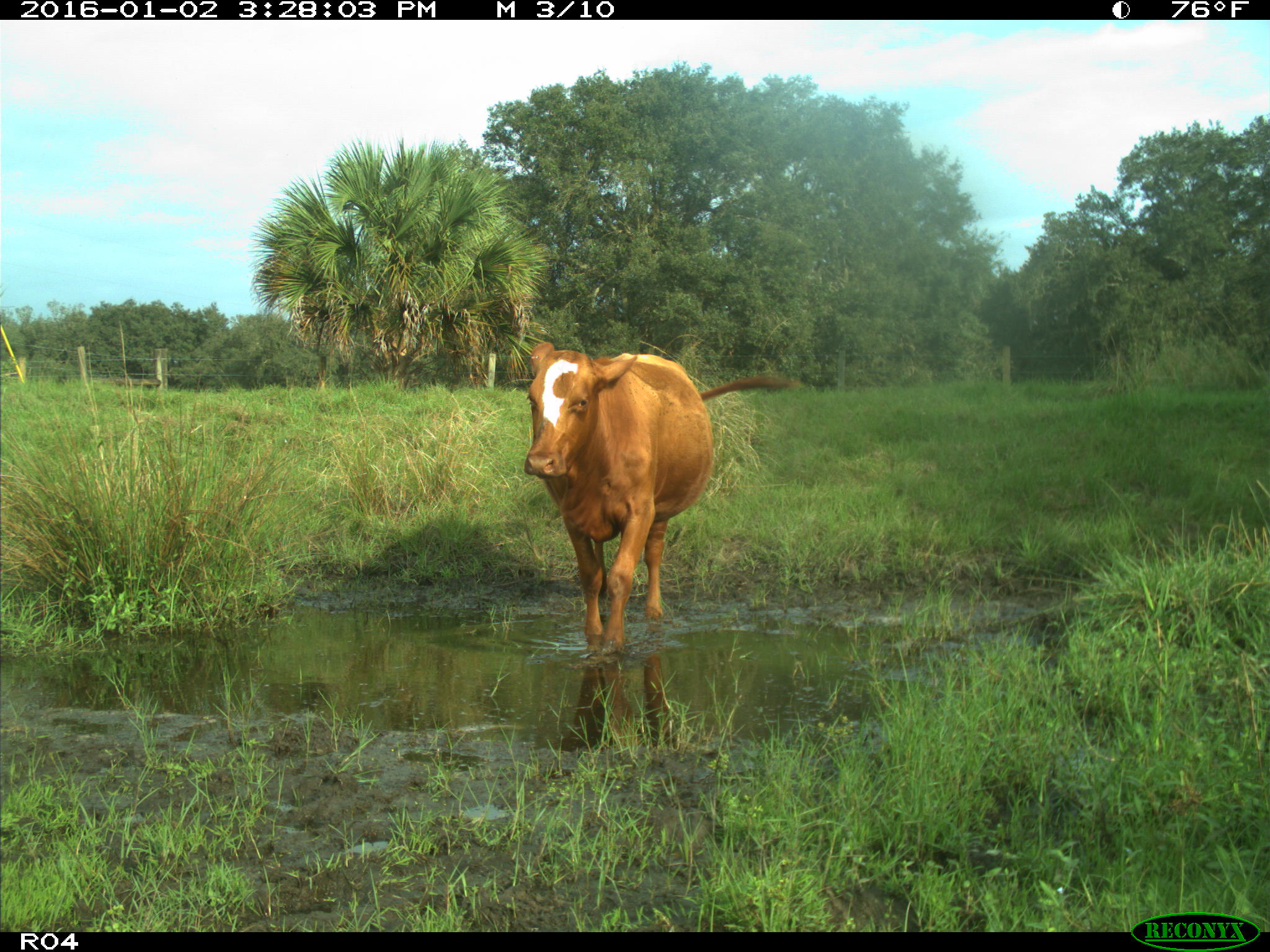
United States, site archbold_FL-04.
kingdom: Animalia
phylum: Chordata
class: Mammalia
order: Artiodactyla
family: Bovidae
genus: Bos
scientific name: Bos taurus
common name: domestic cow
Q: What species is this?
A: Bos taurus (domestic cow).